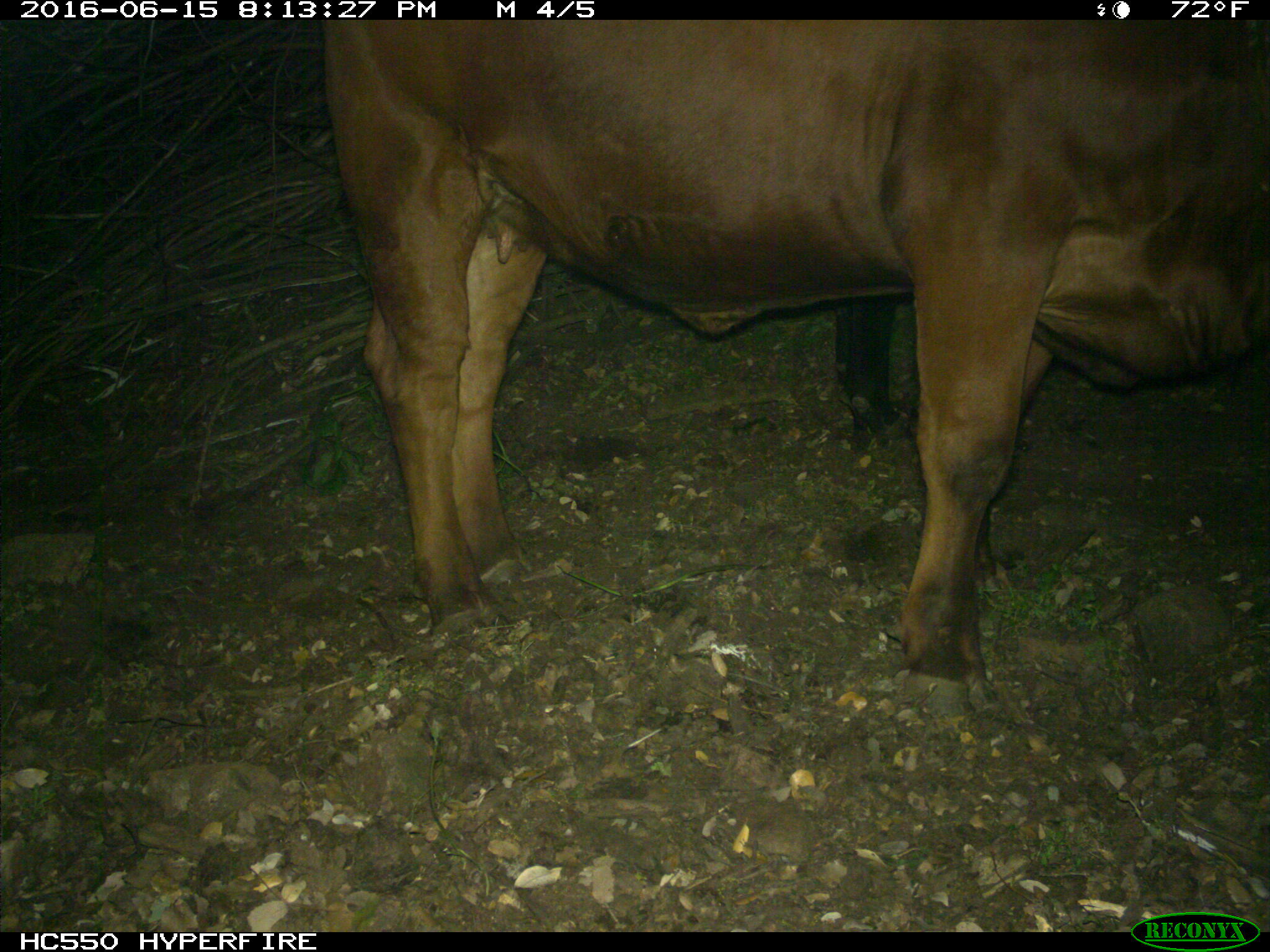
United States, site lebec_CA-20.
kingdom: Animalia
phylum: Chordata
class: Mammalia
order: Artiodactyla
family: Bovidae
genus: Bos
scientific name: Bos taurus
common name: domestic cow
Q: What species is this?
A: Bos taurus (domestic cow).